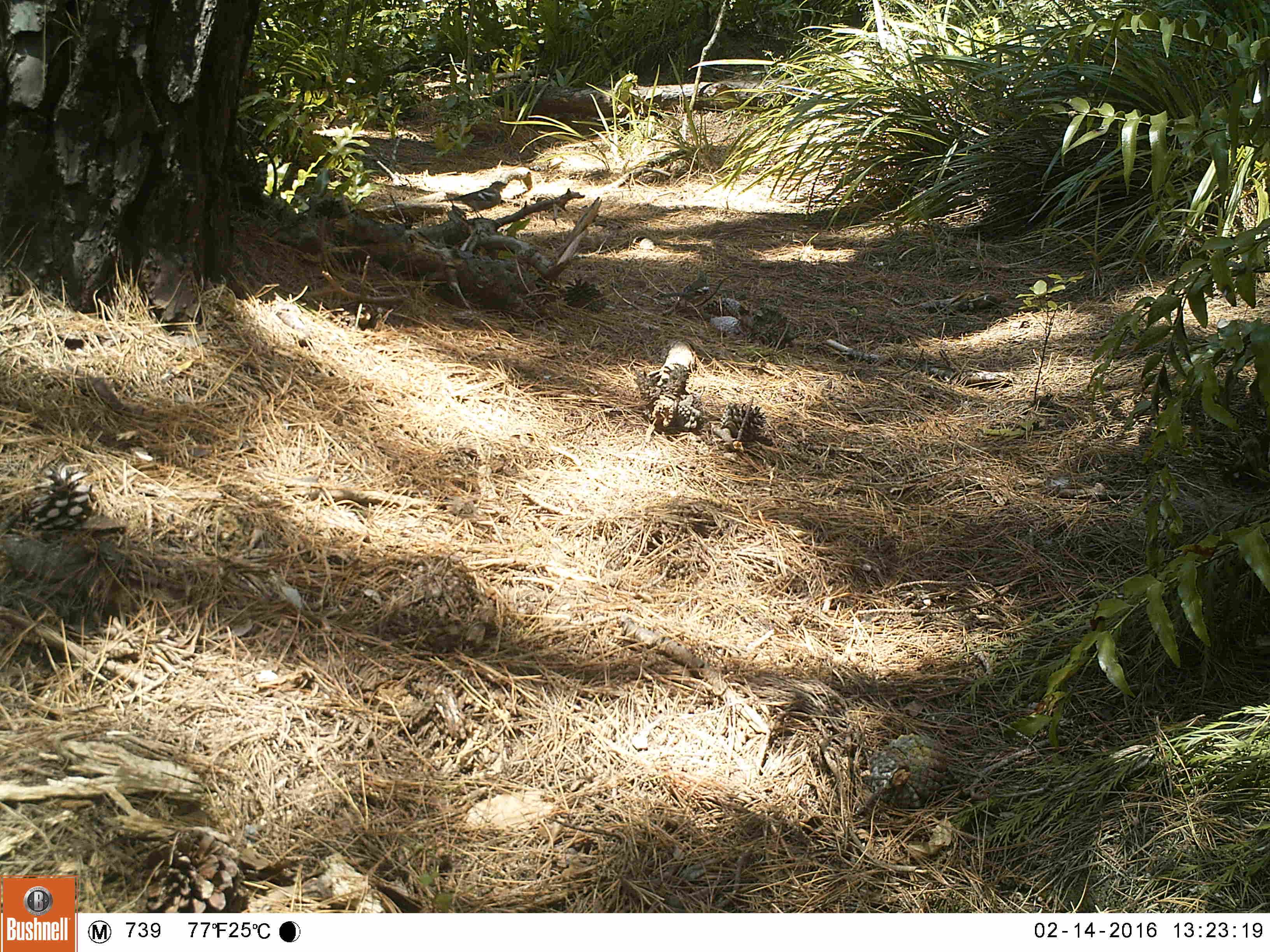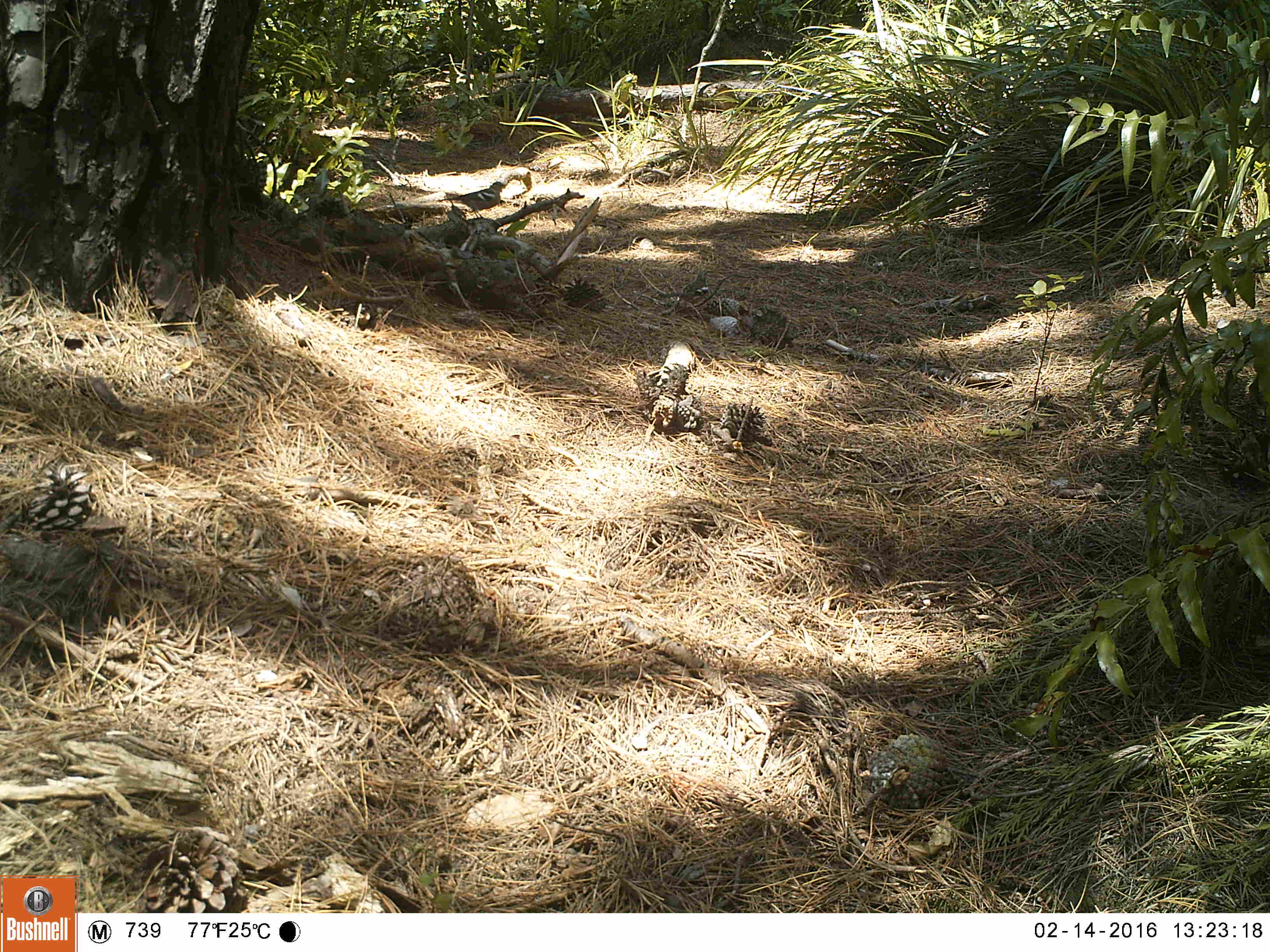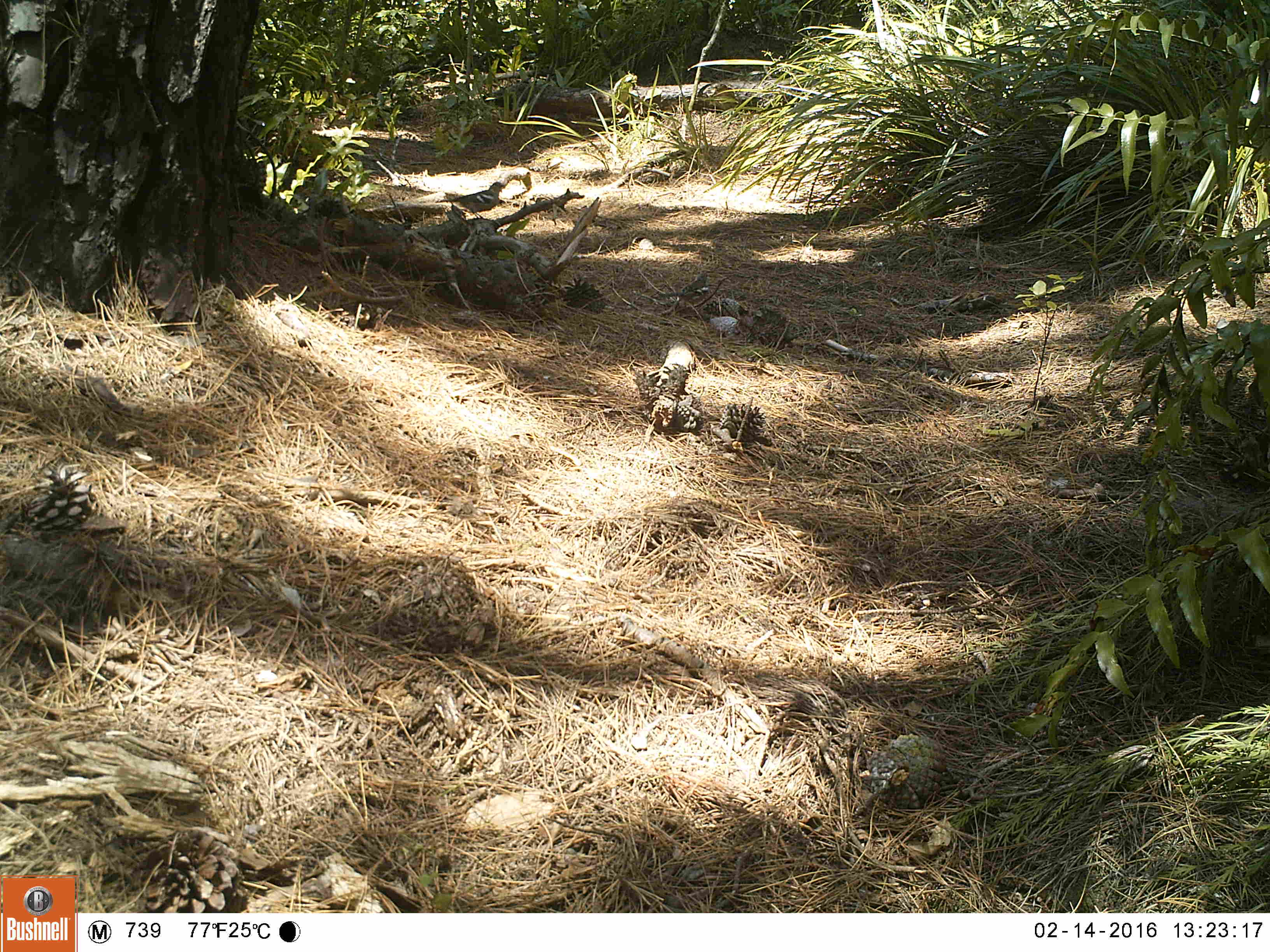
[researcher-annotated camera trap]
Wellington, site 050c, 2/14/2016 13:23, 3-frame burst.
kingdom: Animalia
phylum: Chordata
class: Aves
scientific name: Aves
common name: bird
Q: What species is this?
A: Bird (Aves).